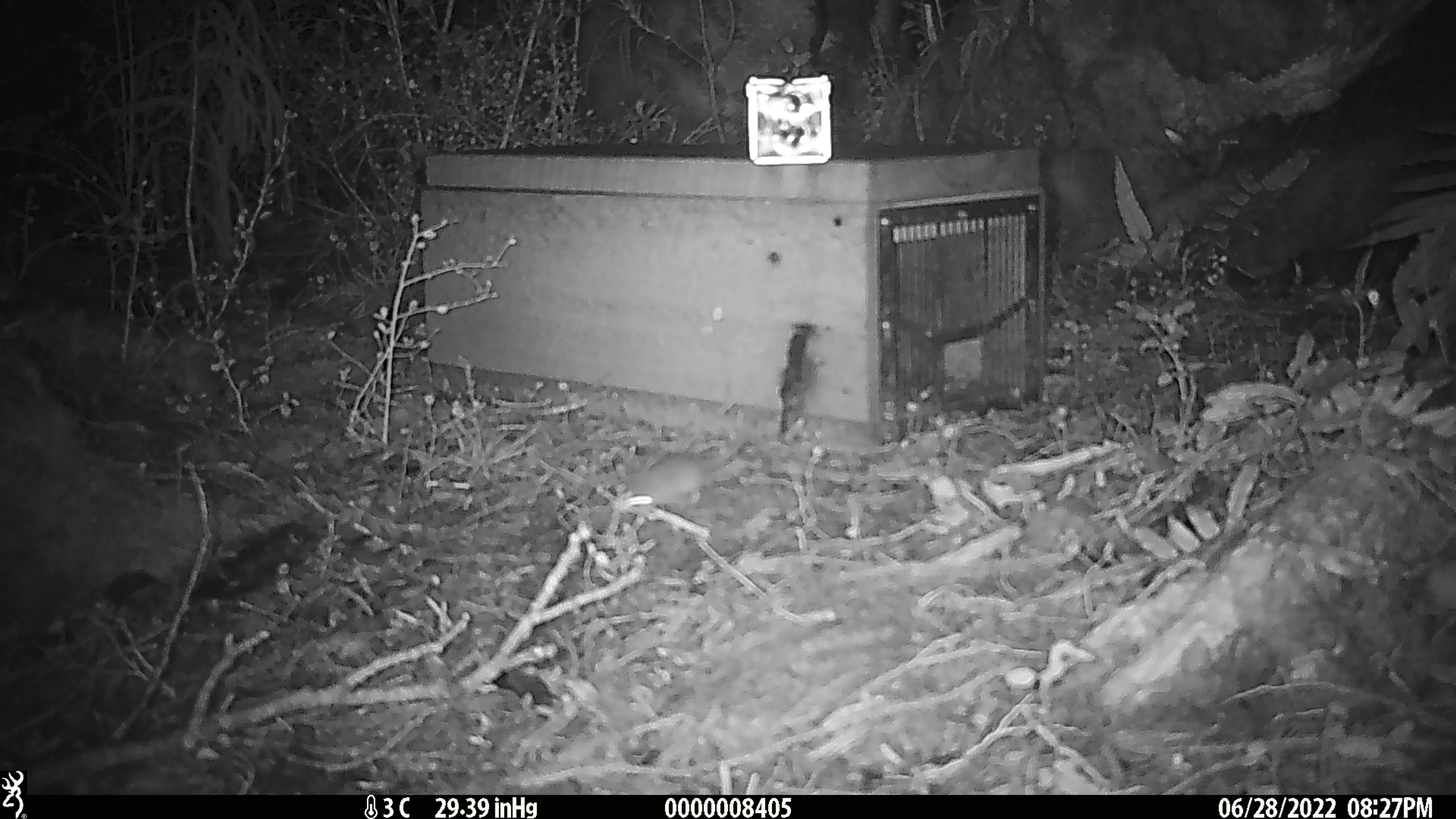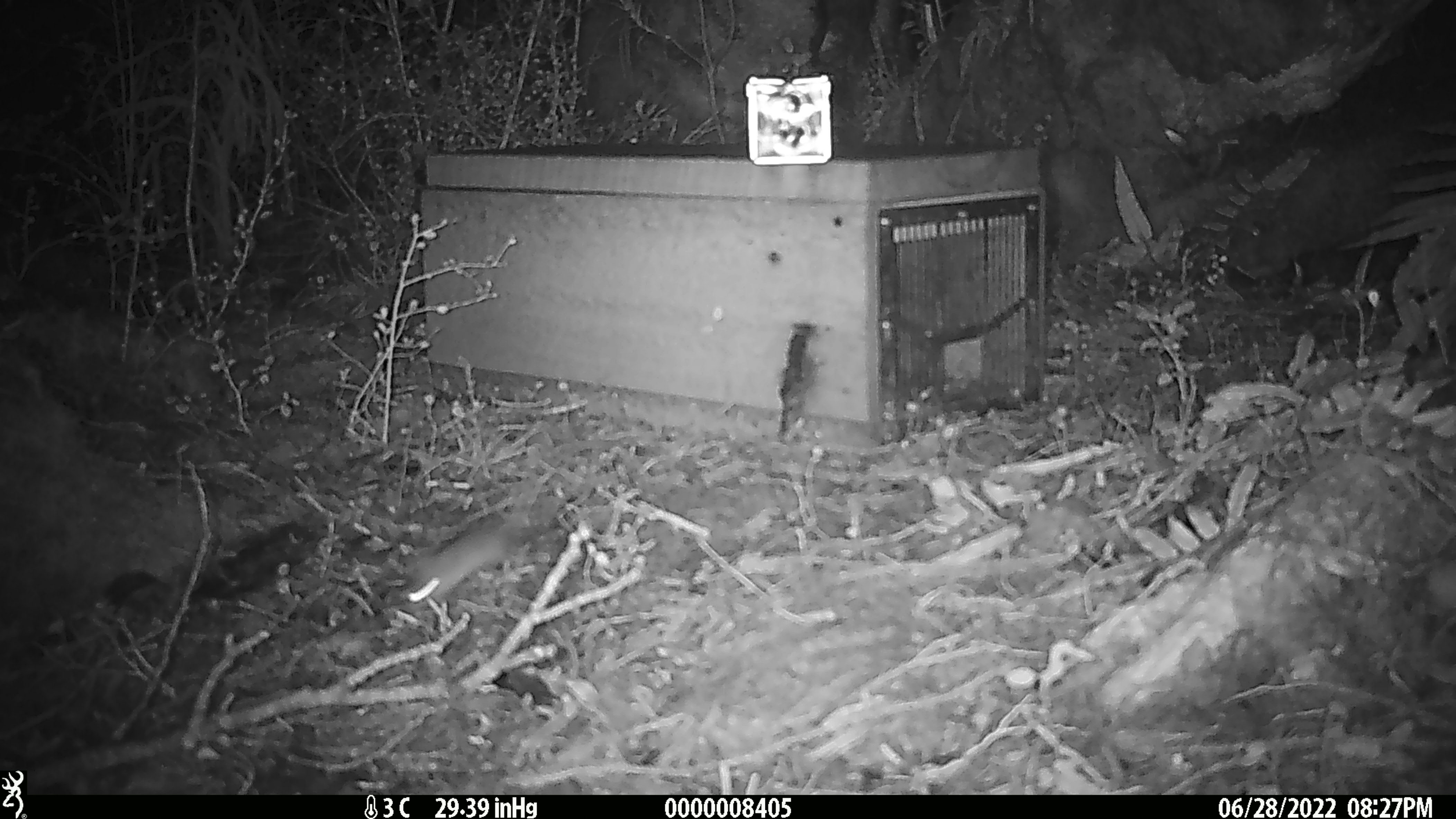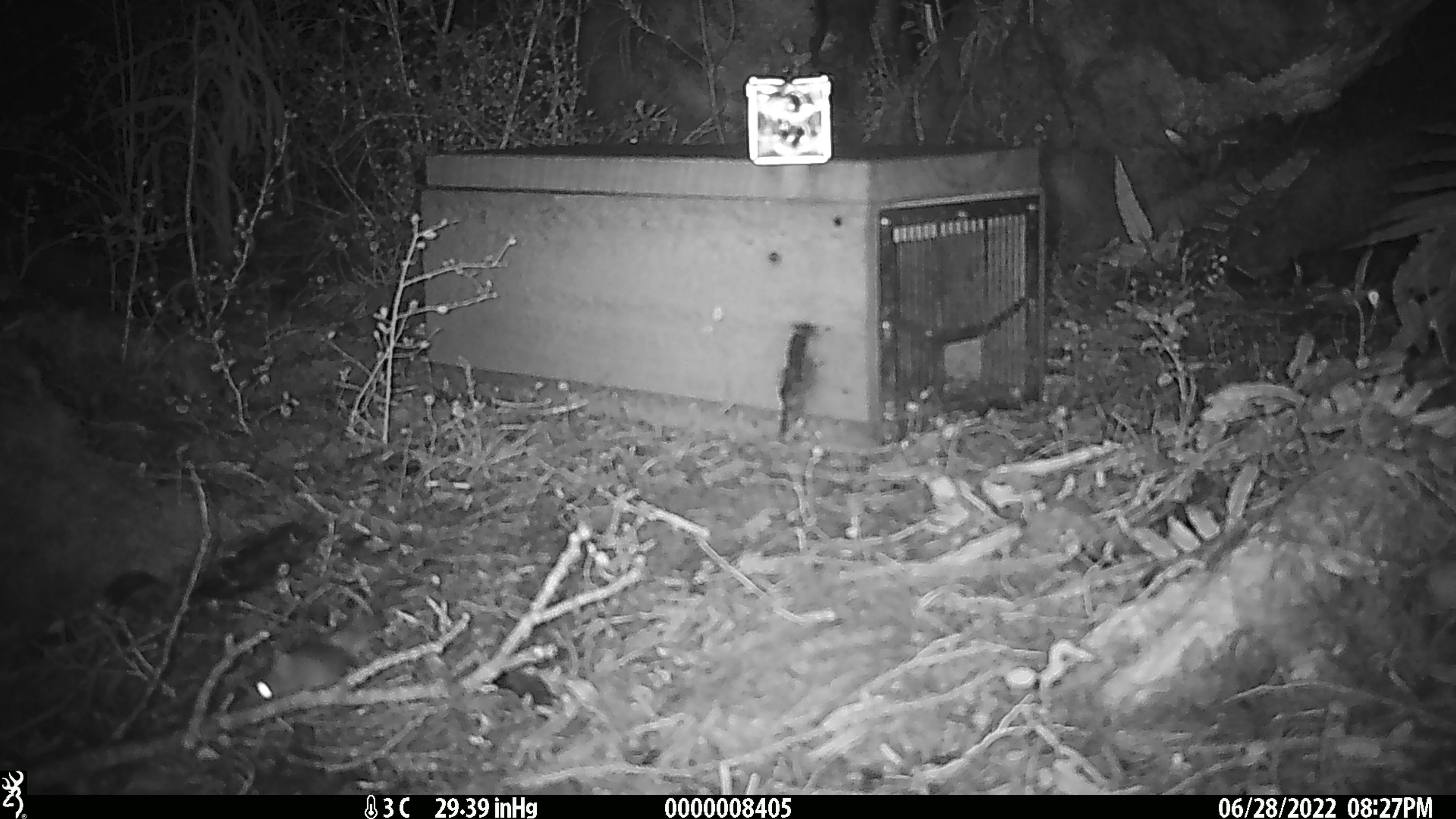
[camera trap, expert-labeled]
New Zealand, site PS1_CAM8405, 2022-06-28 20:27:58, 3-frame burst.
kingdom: Animalia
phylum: Chordata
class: Mammalia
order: Rodentia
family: Muridae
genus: Mus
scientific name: Mus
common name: mouse